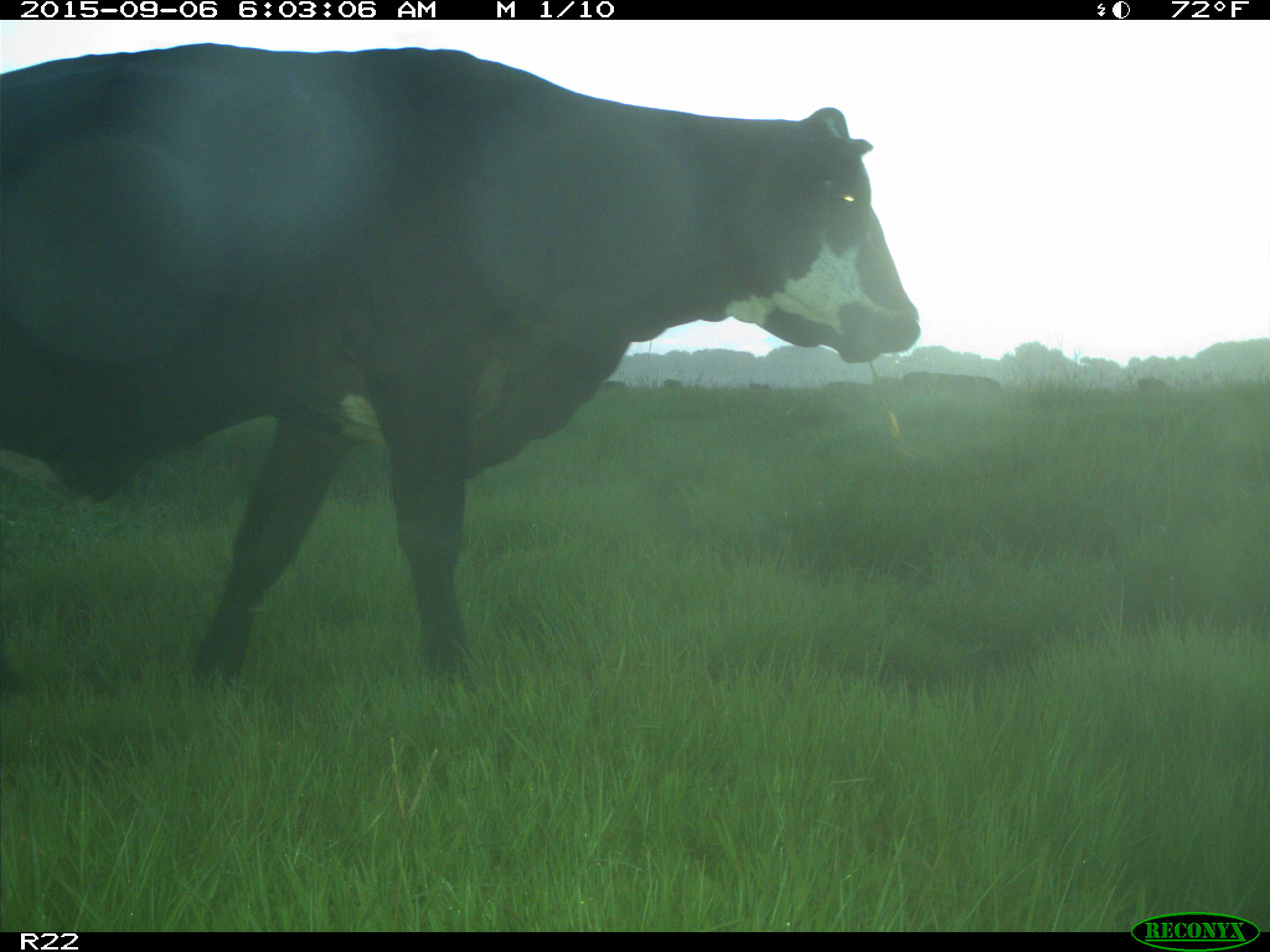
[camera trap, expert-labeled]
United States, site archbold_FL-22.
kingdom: Animalia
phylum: Chordata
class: Mammalia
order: Artiodactyla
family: Bovidae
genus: Bos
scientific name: Bos taurus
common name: domestic cow